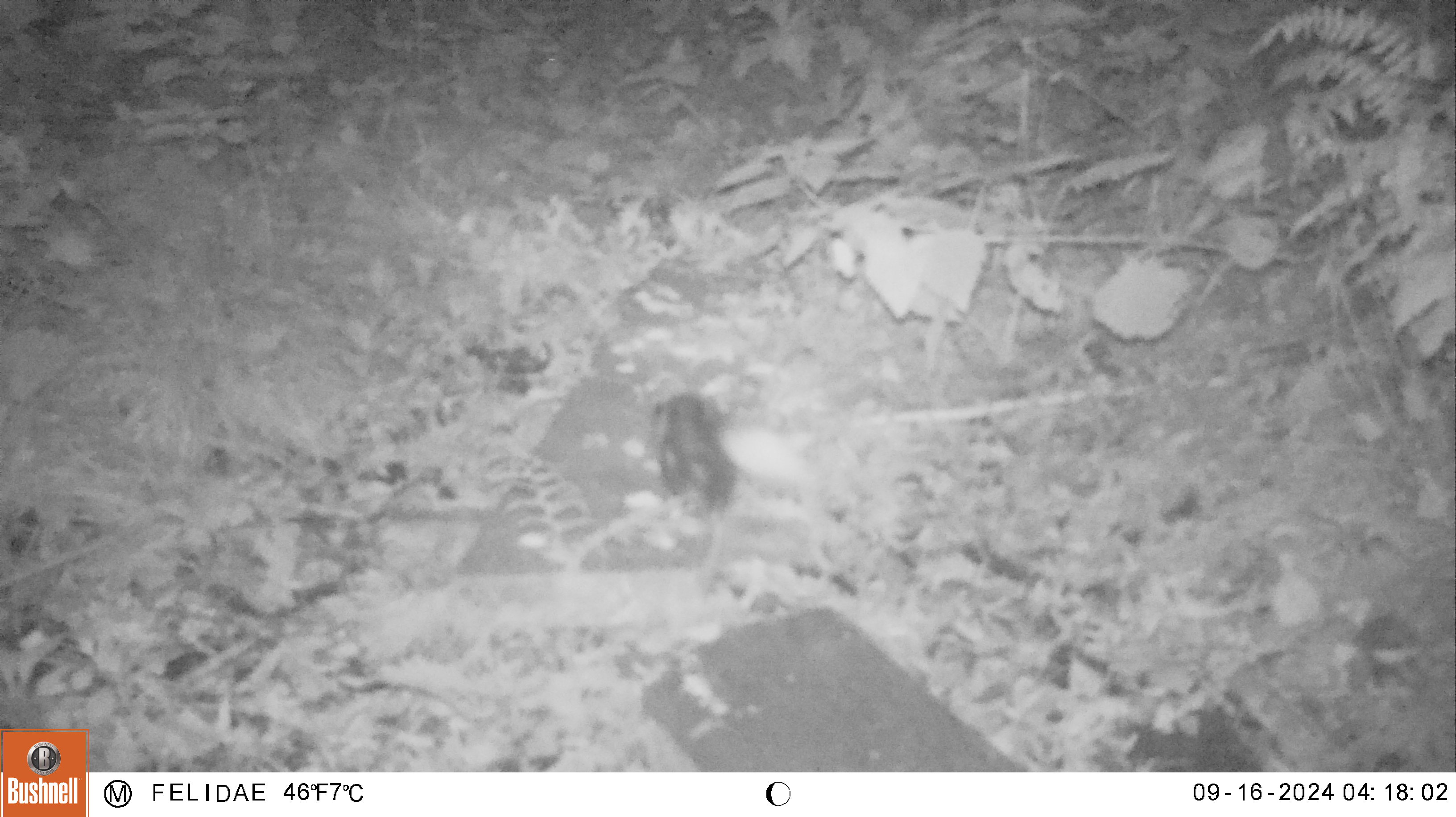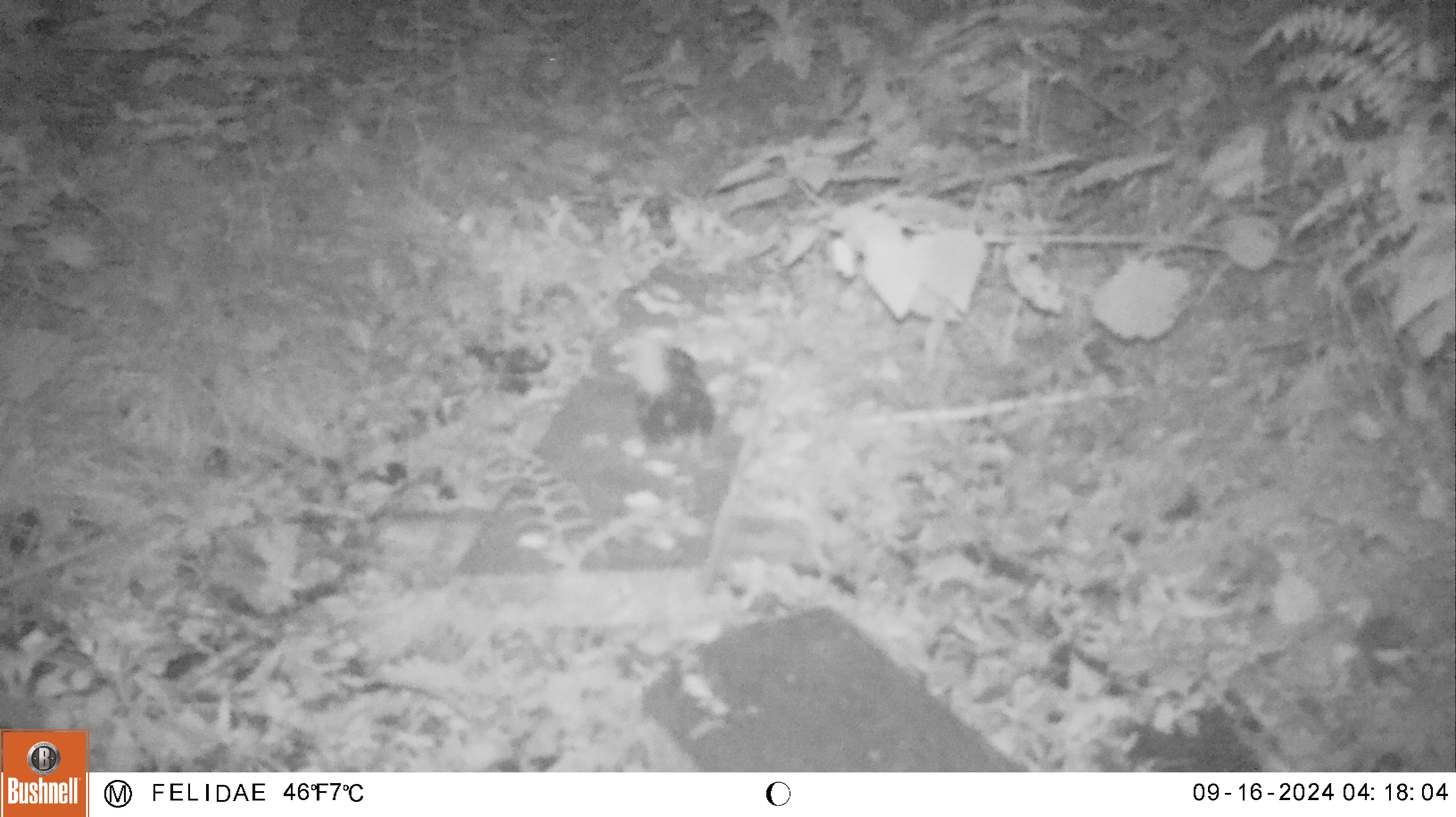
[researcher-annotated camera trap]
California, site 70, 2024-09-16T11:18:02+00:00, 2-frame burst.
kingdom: Animalia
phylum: Chordata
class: Mammalia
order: Carnivora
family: Mephitidae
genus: Spilogale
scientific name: Spilogale gracilis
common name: western spotted skunk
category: spotted skunk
Spotted skunk (western spotted skunk) (Spilogale gracilis).